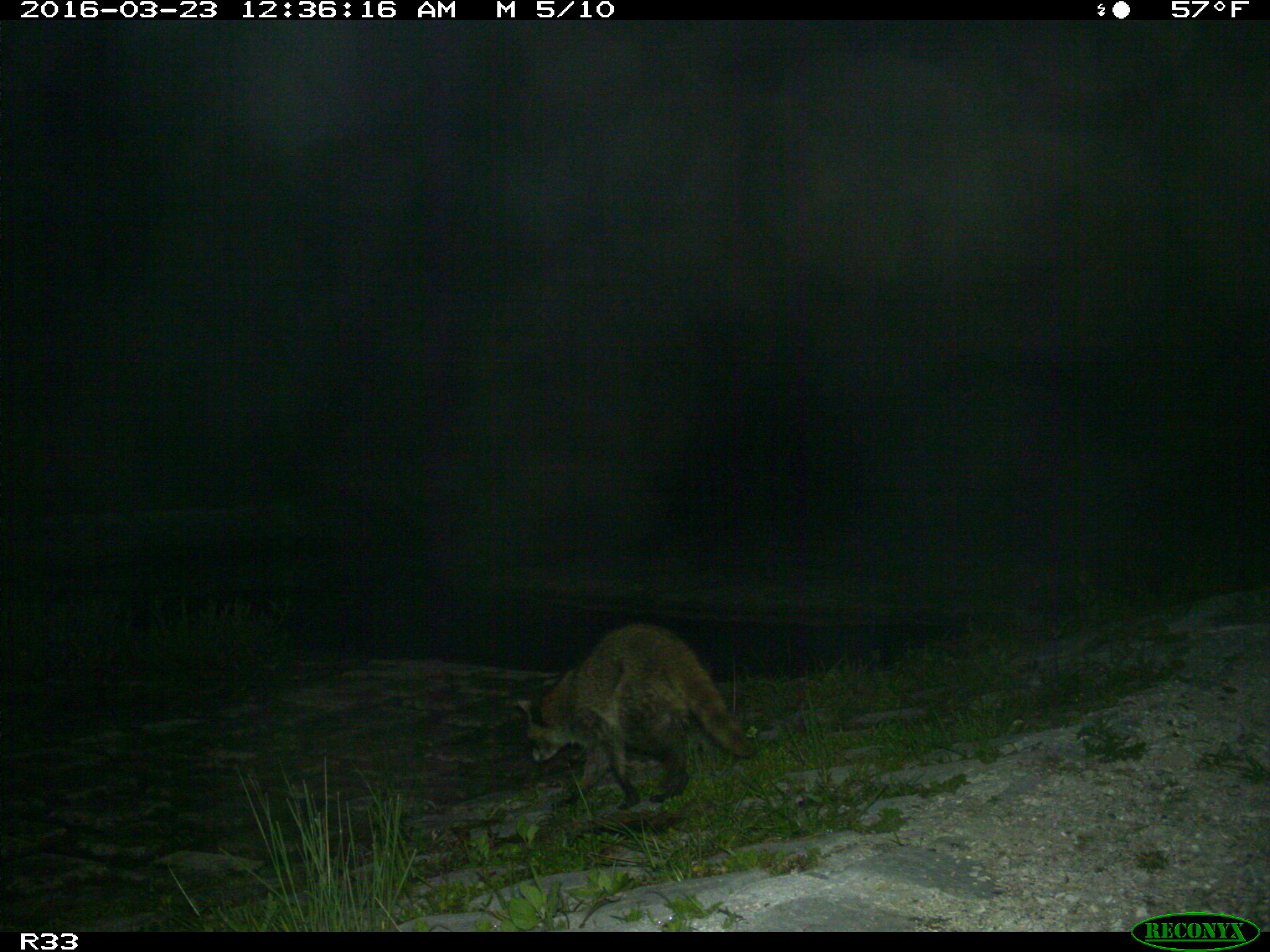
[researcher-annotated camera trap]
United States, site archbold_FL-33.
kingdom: Animalia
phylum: Chordata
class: Mammalia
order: Carnivora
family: Procyonidae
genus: Procyon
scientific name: Procyon lotor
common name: common raccoon